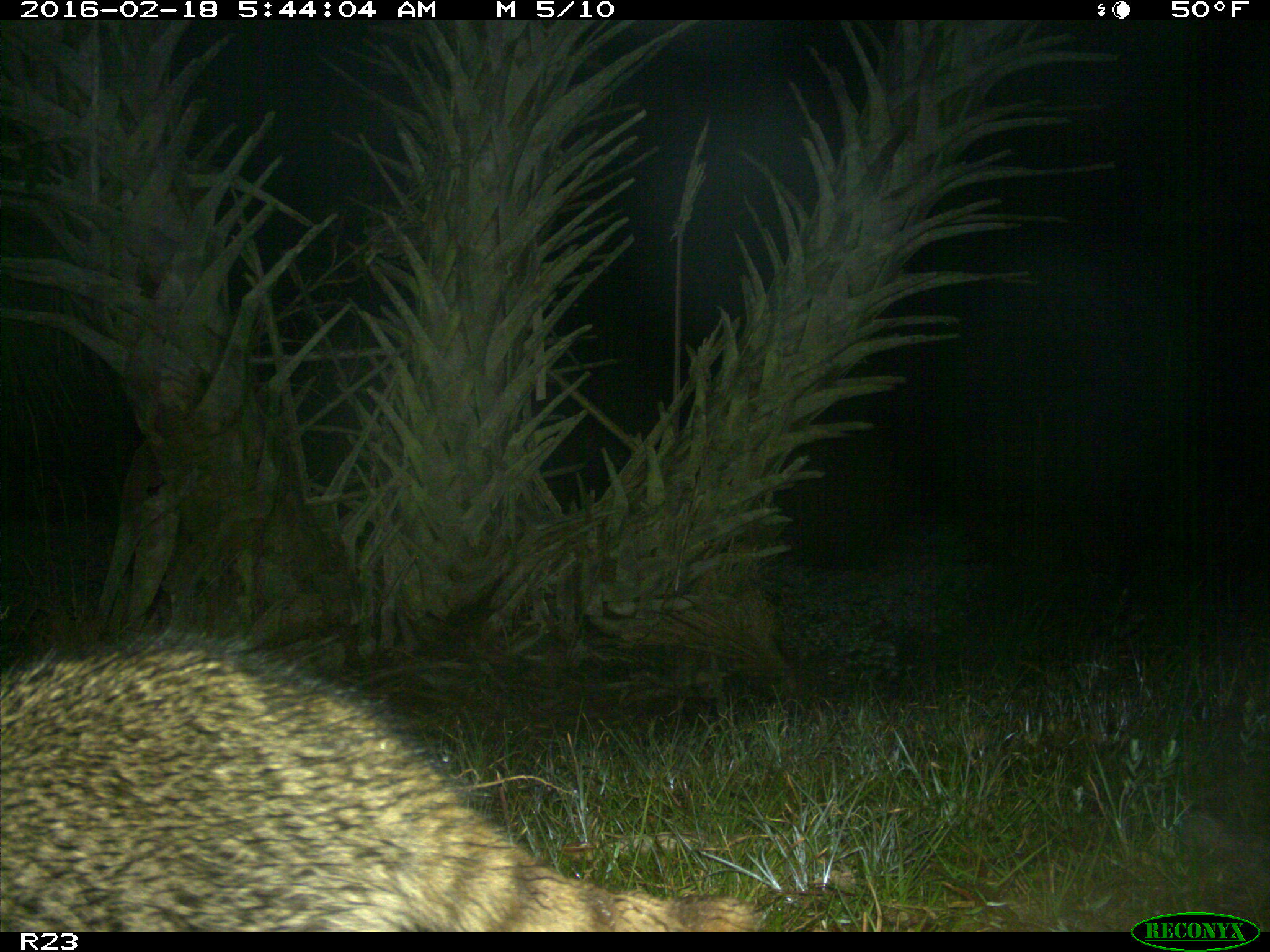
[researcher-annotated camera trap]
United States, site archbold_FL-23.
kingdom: Animalia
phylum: Chordata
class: Mammalia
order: Carnivora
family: Procyonidae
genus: Procyon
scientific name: Procyon lotor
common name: common raccoon